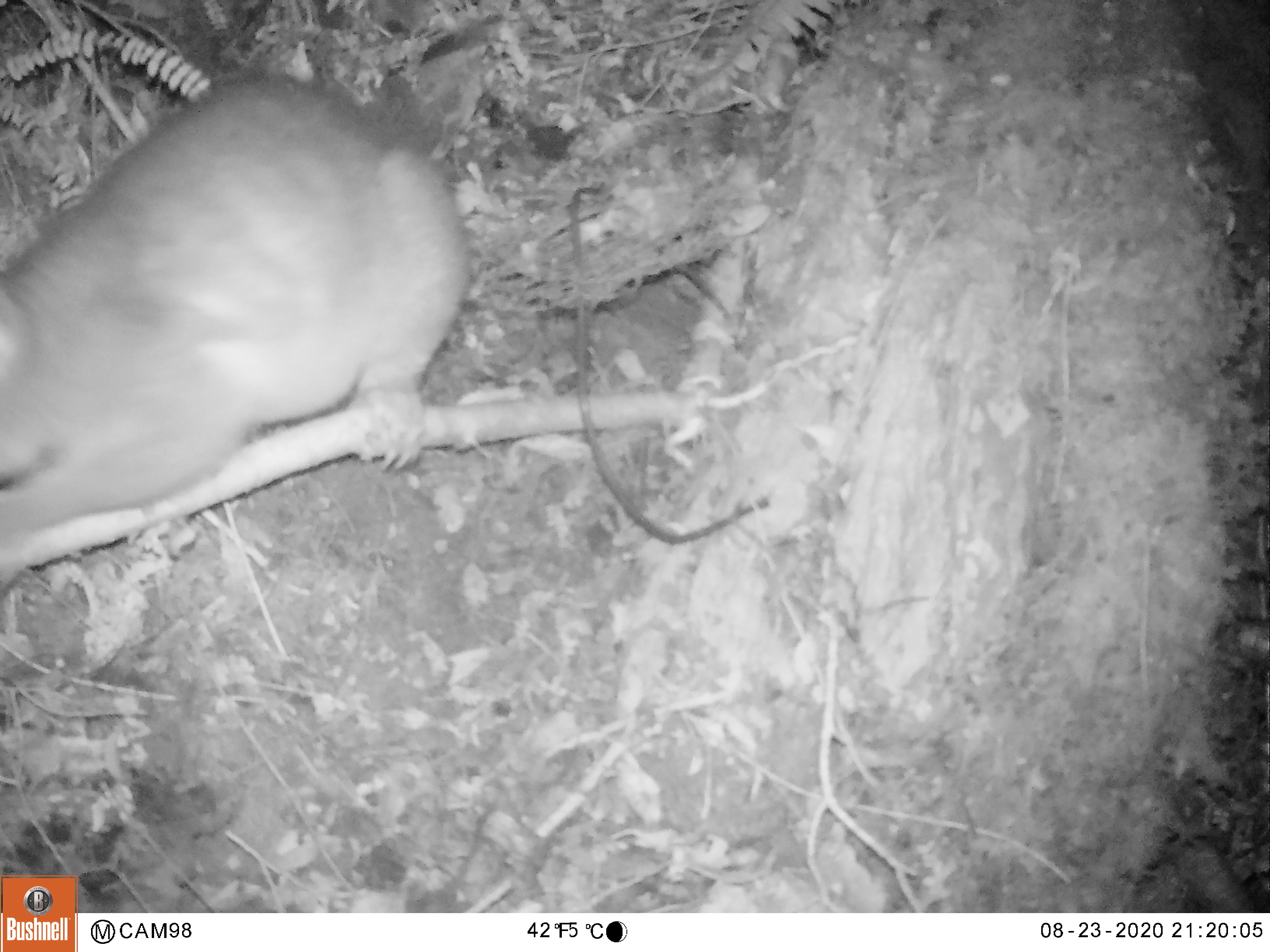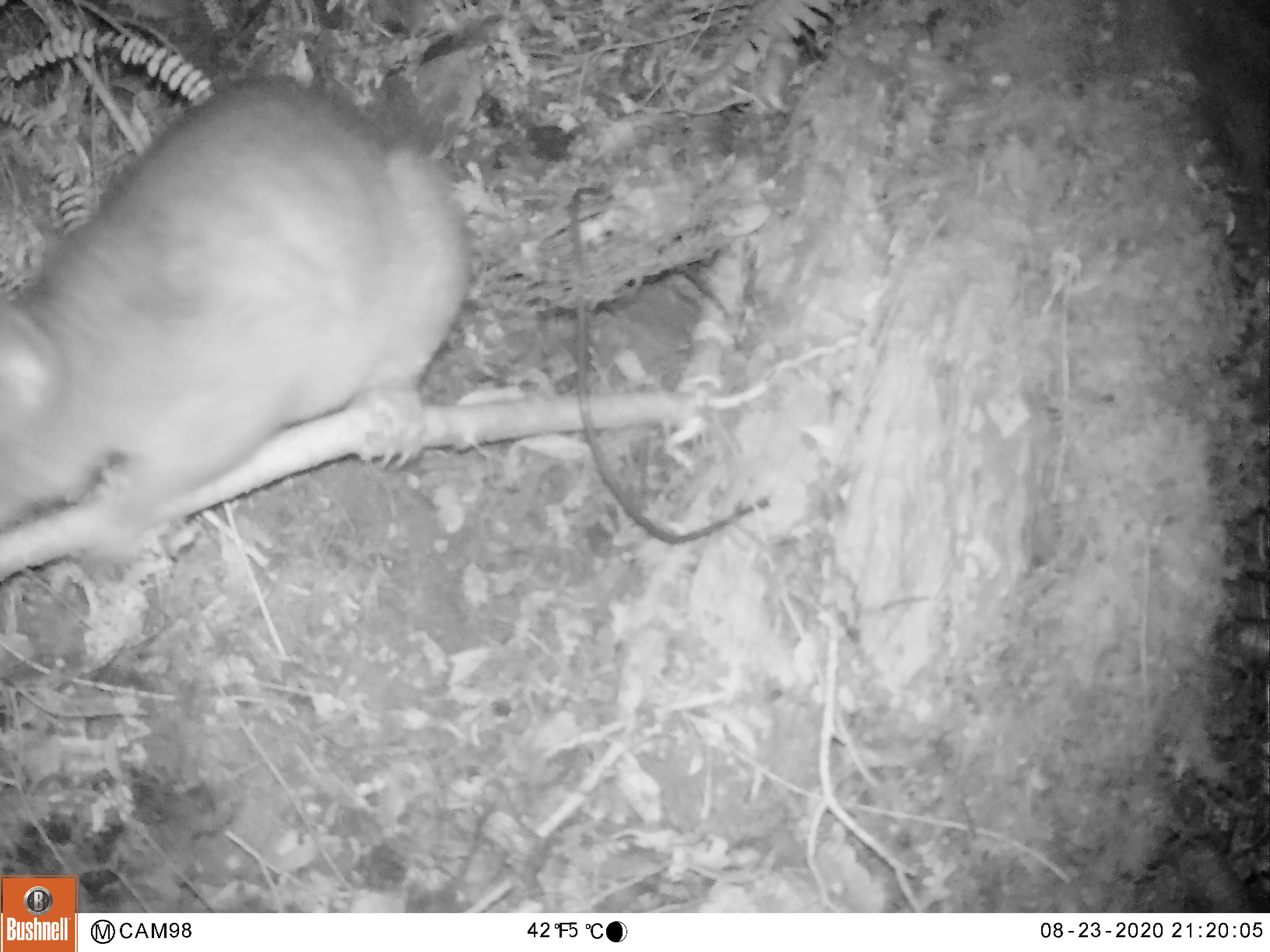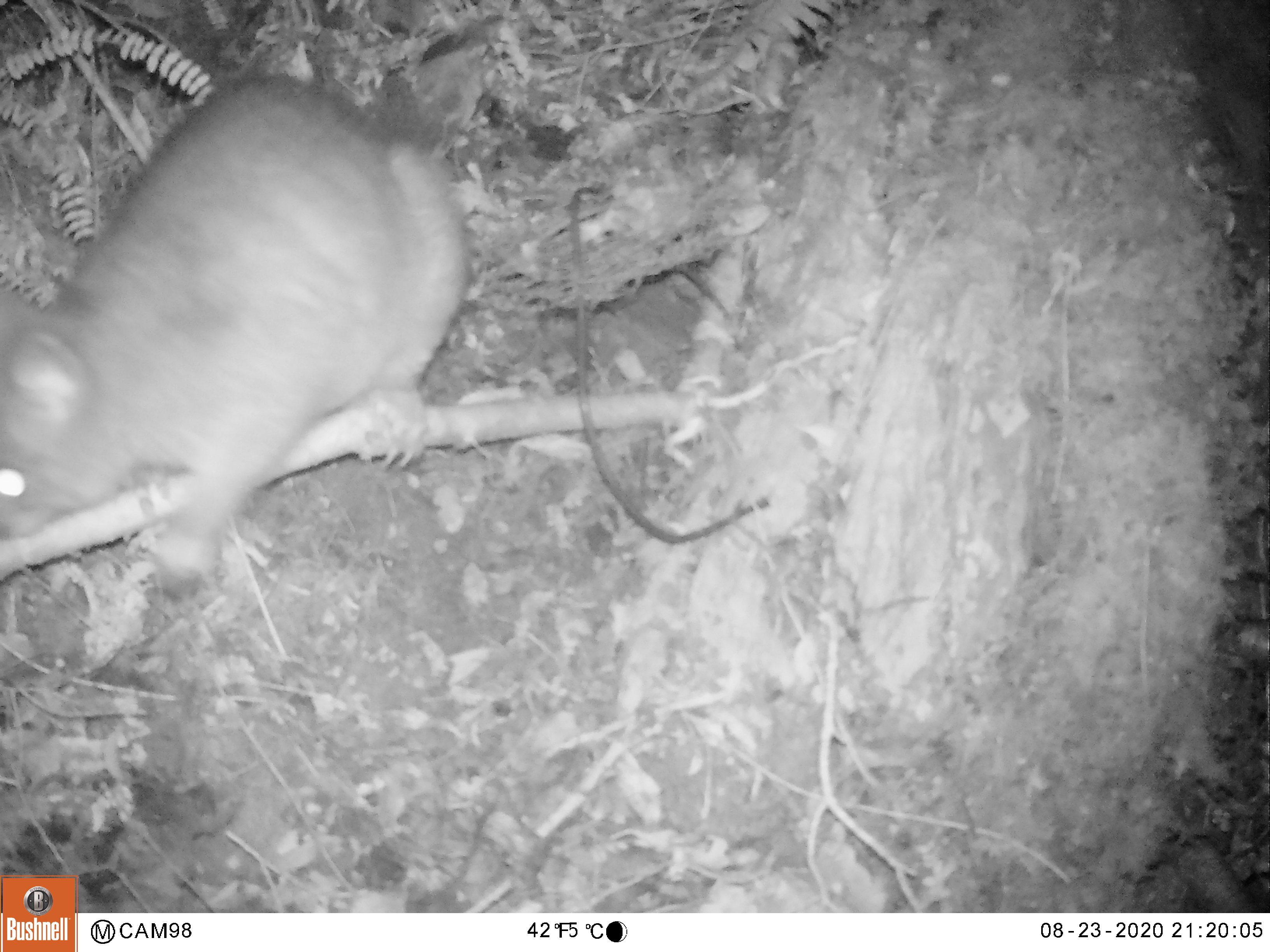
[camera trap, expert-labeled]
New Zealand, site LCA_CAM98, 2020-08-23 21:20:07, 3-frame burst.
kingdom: Animalia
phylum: Chordata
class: Mammalia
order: Diprotodontia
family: Phalangeridae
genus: Trichosurus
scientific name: Trichosurus vulpecula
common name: common brushtail possum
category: possum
Possum (common brushtail possum) (Trichosurus vulpecula).